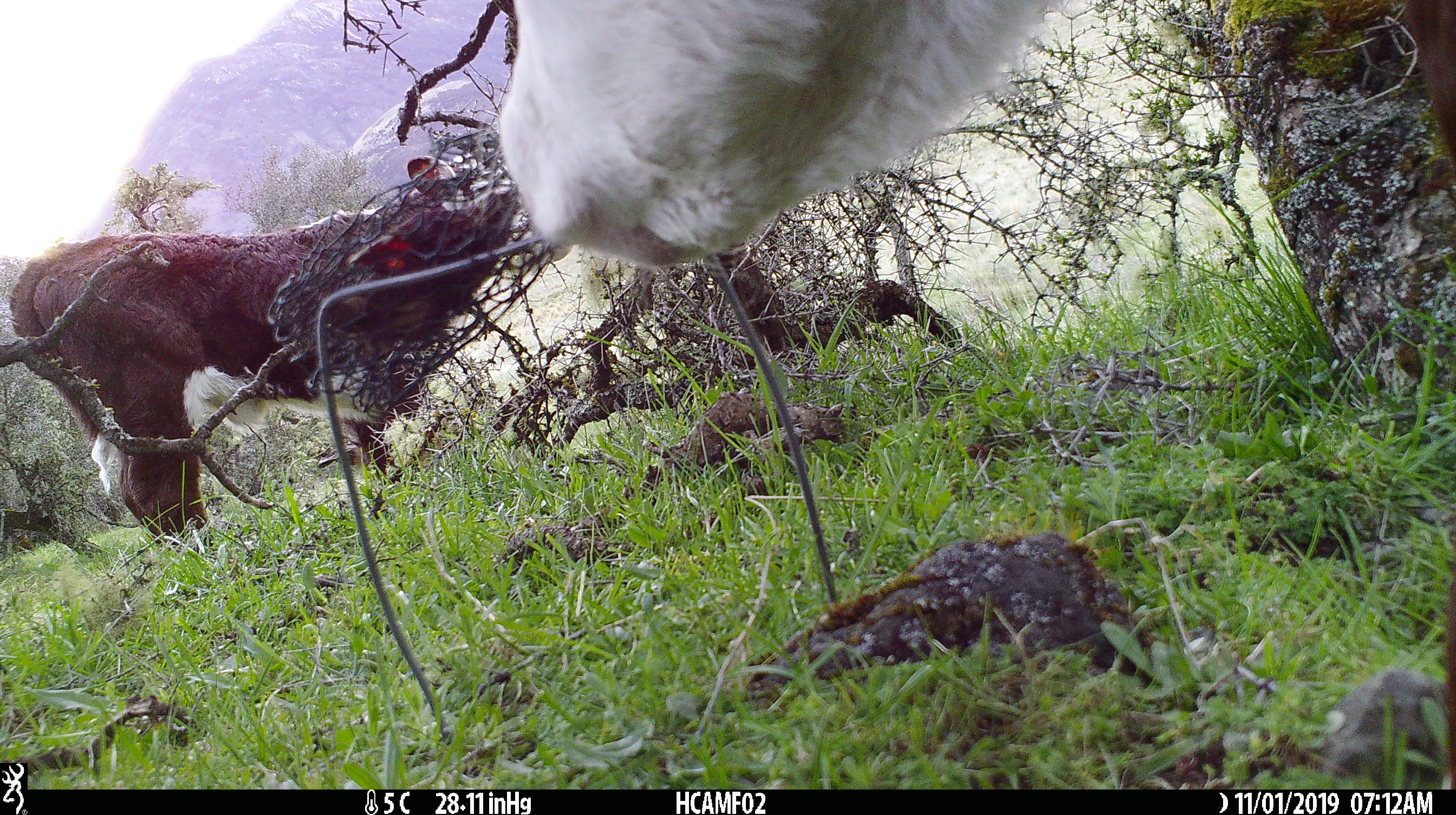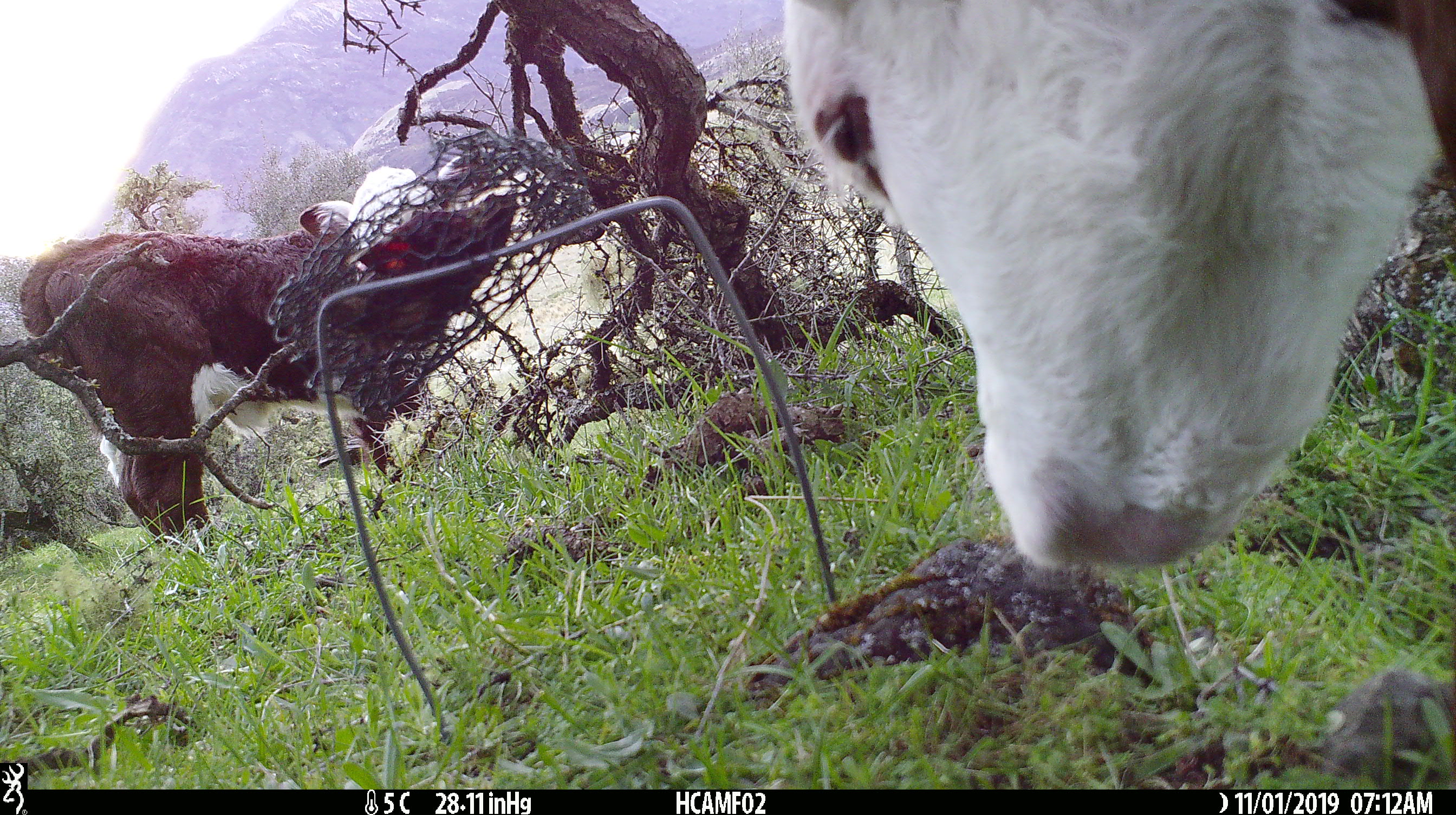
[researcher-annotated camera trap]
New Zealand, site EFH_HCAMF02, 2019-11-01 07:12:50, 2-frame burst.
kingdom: Animalia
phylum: Chordata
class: Mammalia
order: Artiodactyla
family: Bovidae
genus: Bos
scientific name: Bos taurus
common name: domestic cow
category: cow